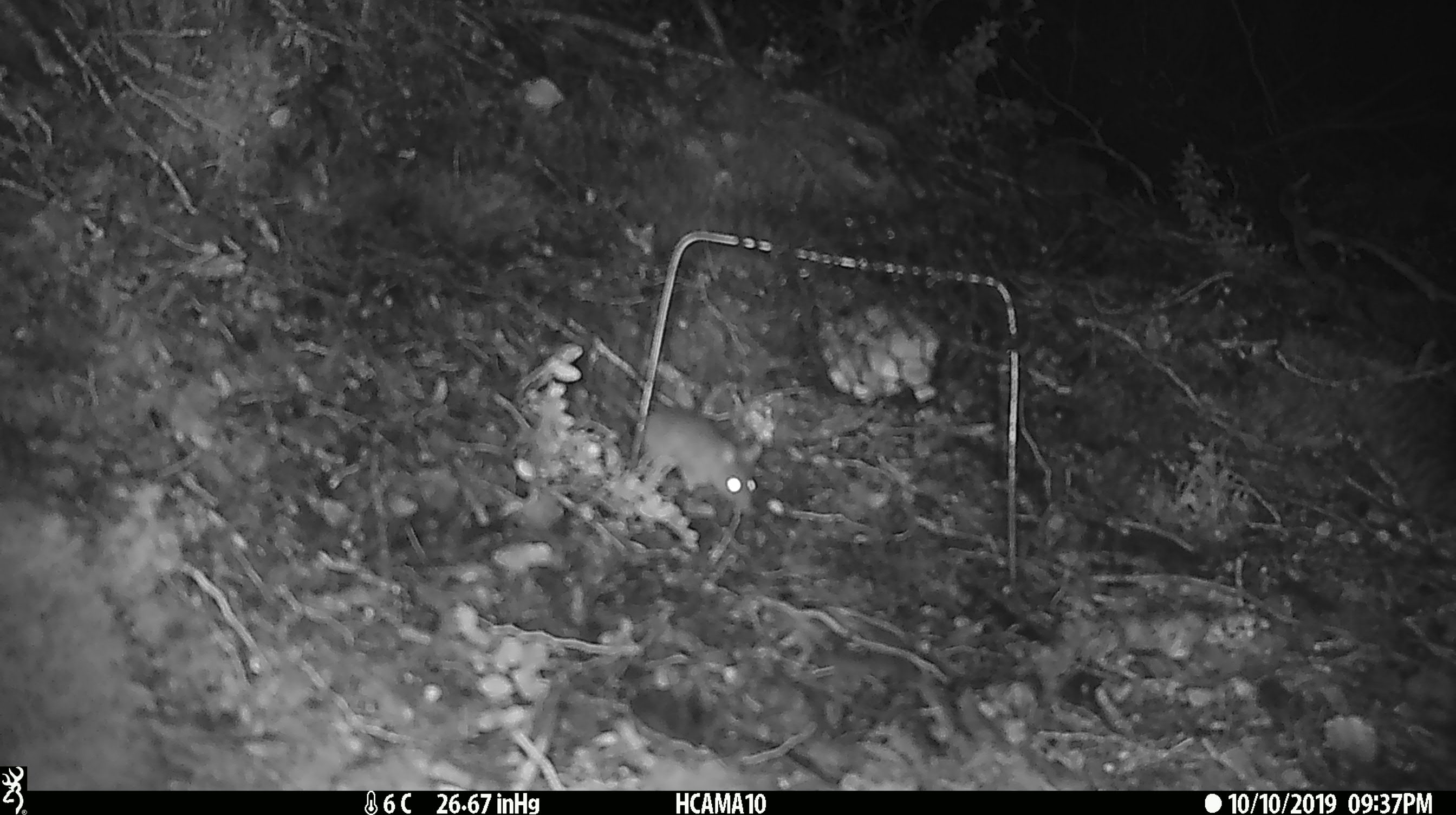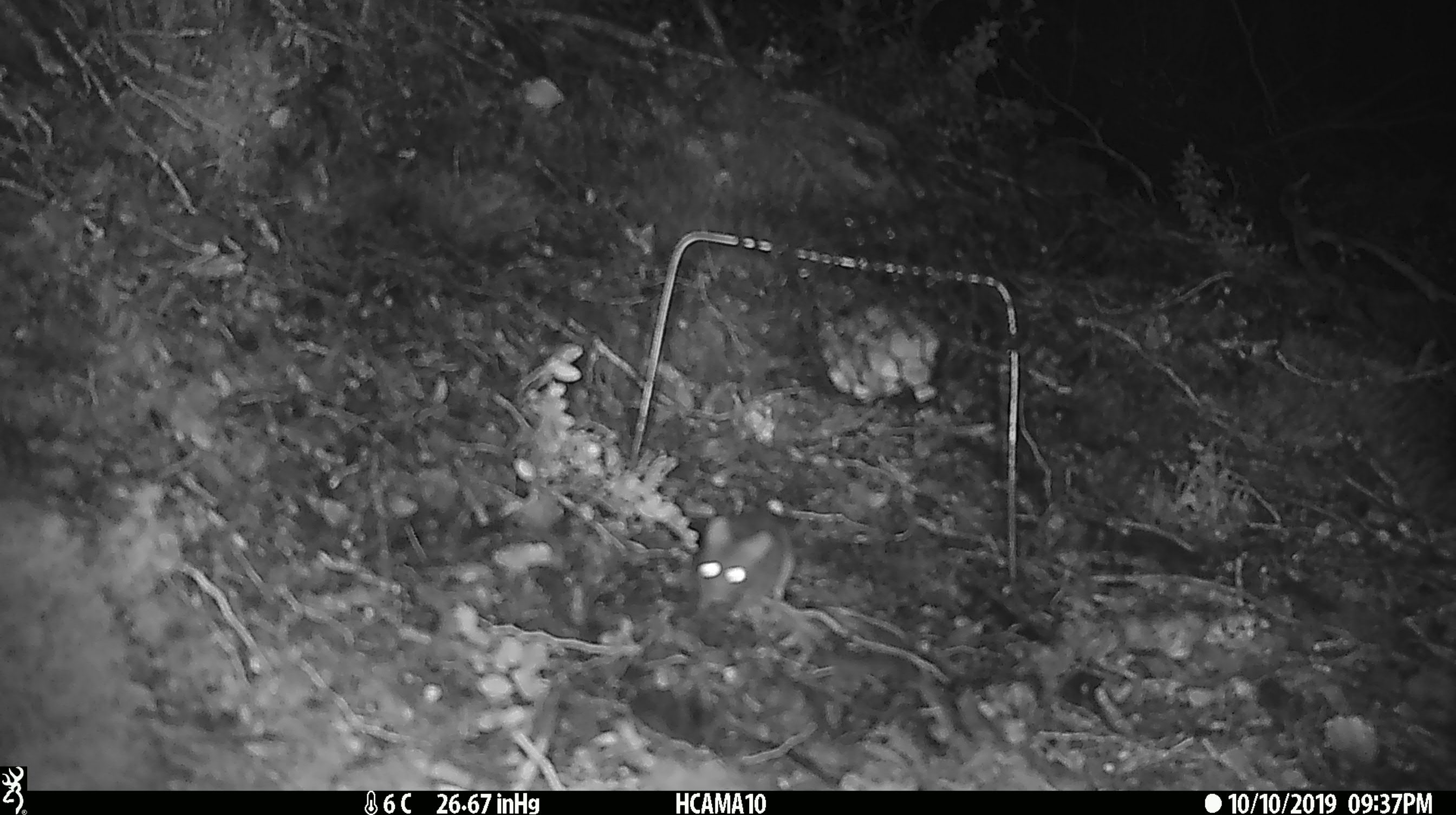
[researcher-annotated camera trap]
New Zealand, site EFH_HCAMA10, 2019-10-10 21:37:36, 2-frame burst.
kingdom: Animalia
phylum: Chordata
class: Mammalia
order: Rodentia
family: Muridae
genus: Mus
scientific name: Mus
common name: mouse